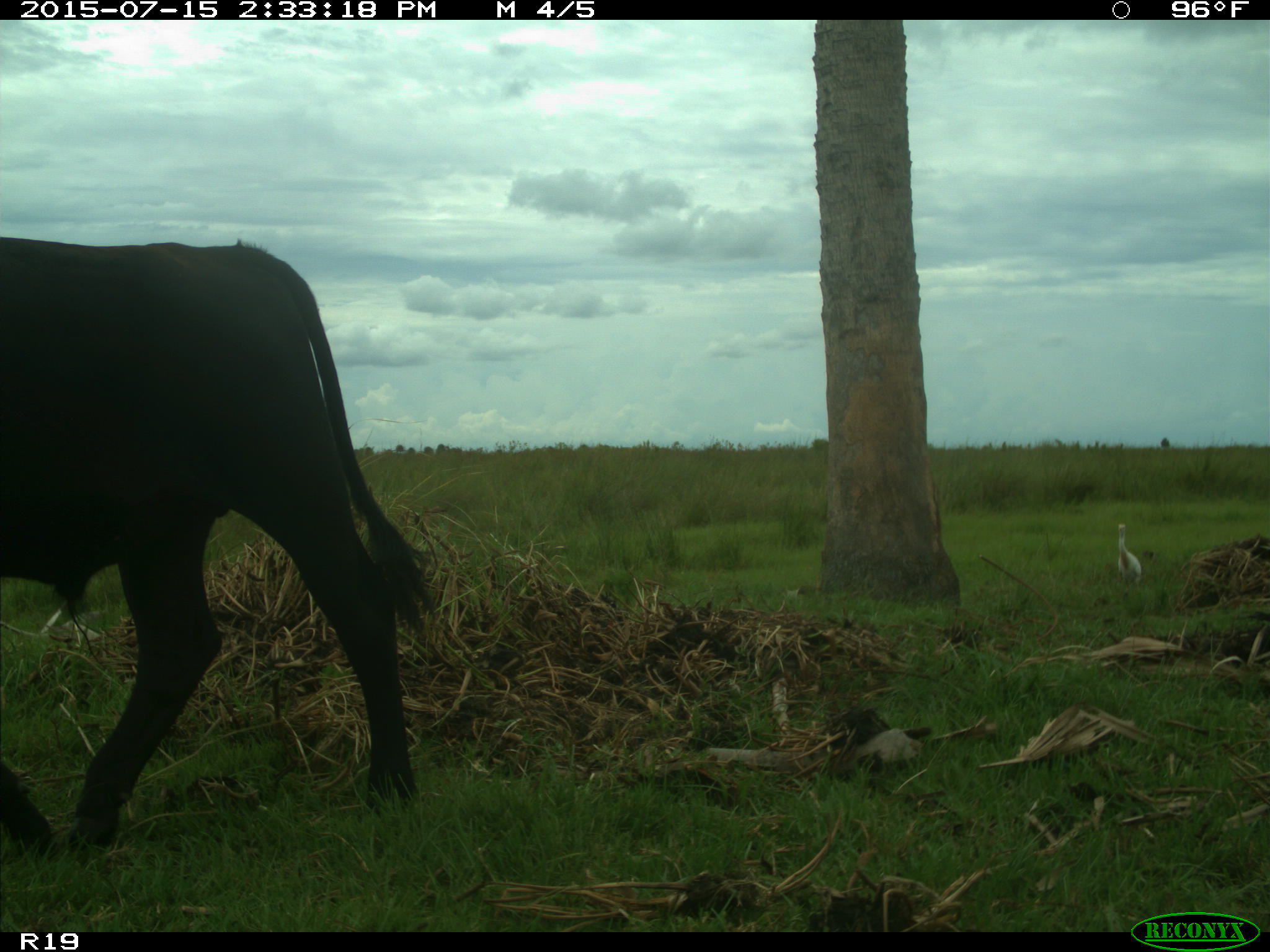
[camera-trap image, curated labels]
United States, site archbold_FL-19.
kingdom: Animalia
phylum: Chordata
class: Mammalia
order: Artiodactyla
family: Bovidae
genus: Bos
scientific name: Bos taurus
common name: domestic cow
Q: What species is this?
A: Bos taurus (domestic cow).